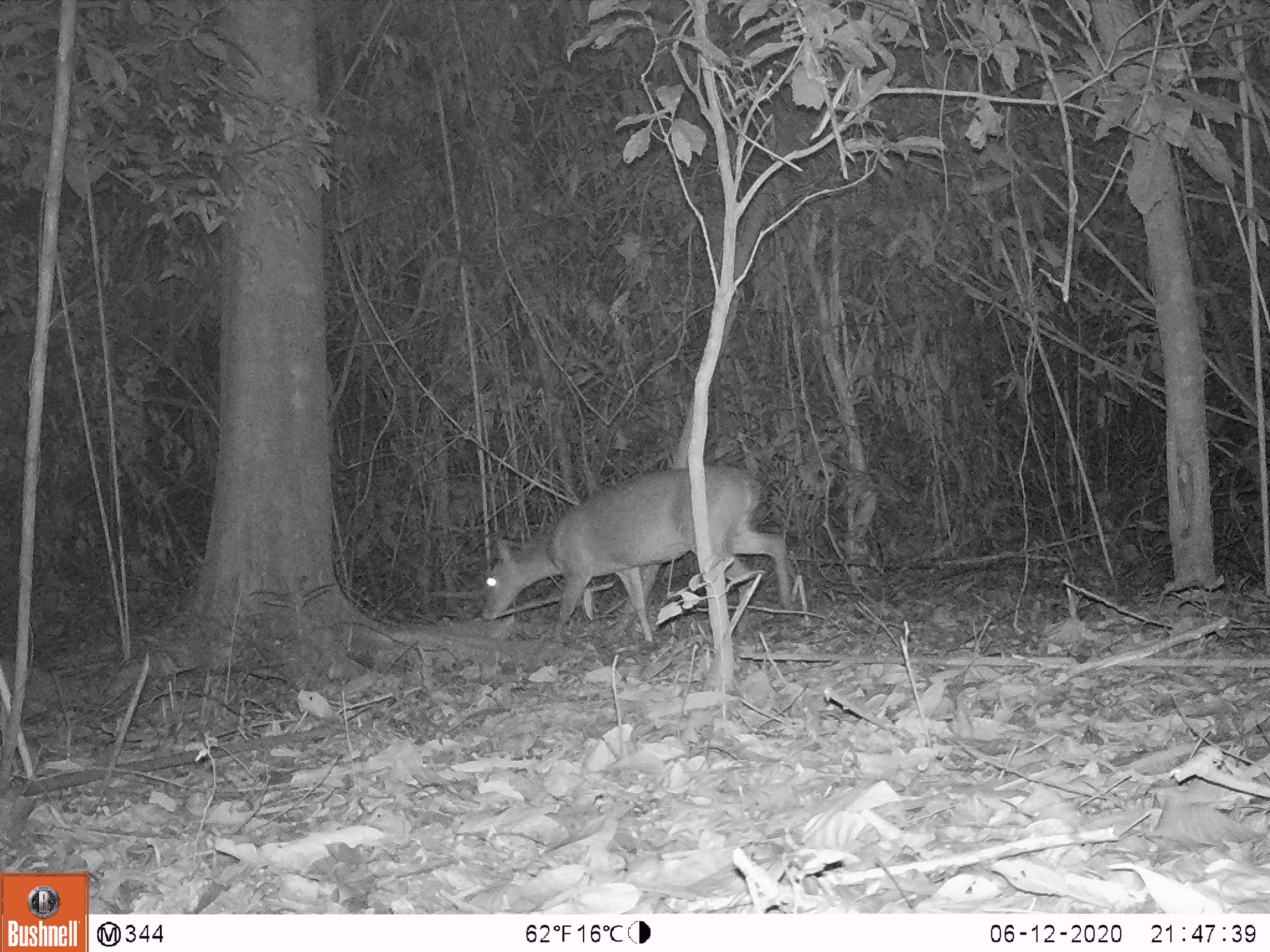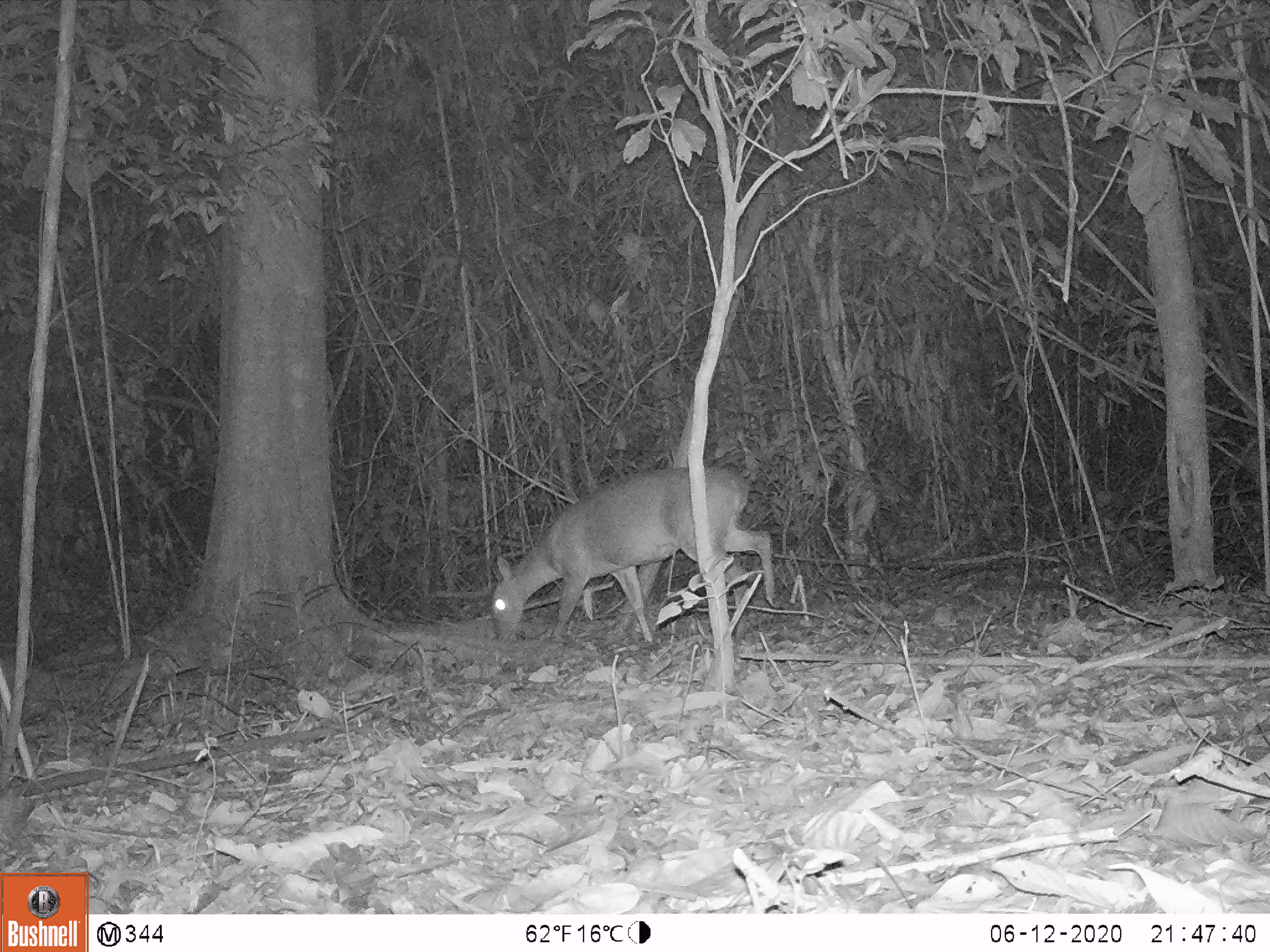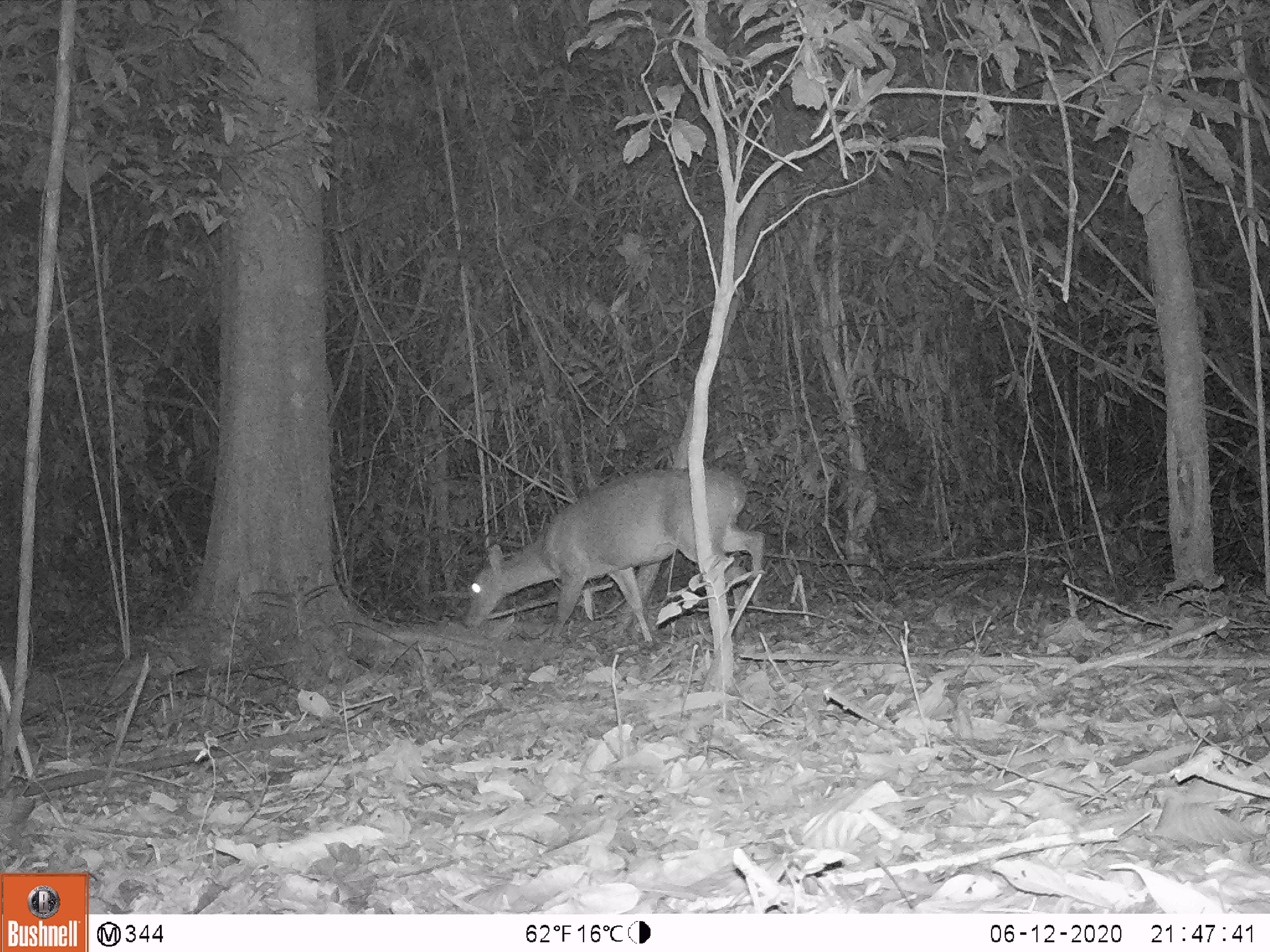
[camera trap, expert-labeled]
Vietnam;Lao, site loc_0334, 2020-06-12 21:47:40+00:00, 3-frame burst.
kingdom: Animalia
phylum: Chordata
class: Mammalia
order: Artiodactyla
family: Cervidae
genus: Muntiacus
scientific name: Muntiacus vuquangensis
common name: large-antlered muntjac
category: large antlered muntjac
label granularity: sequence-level